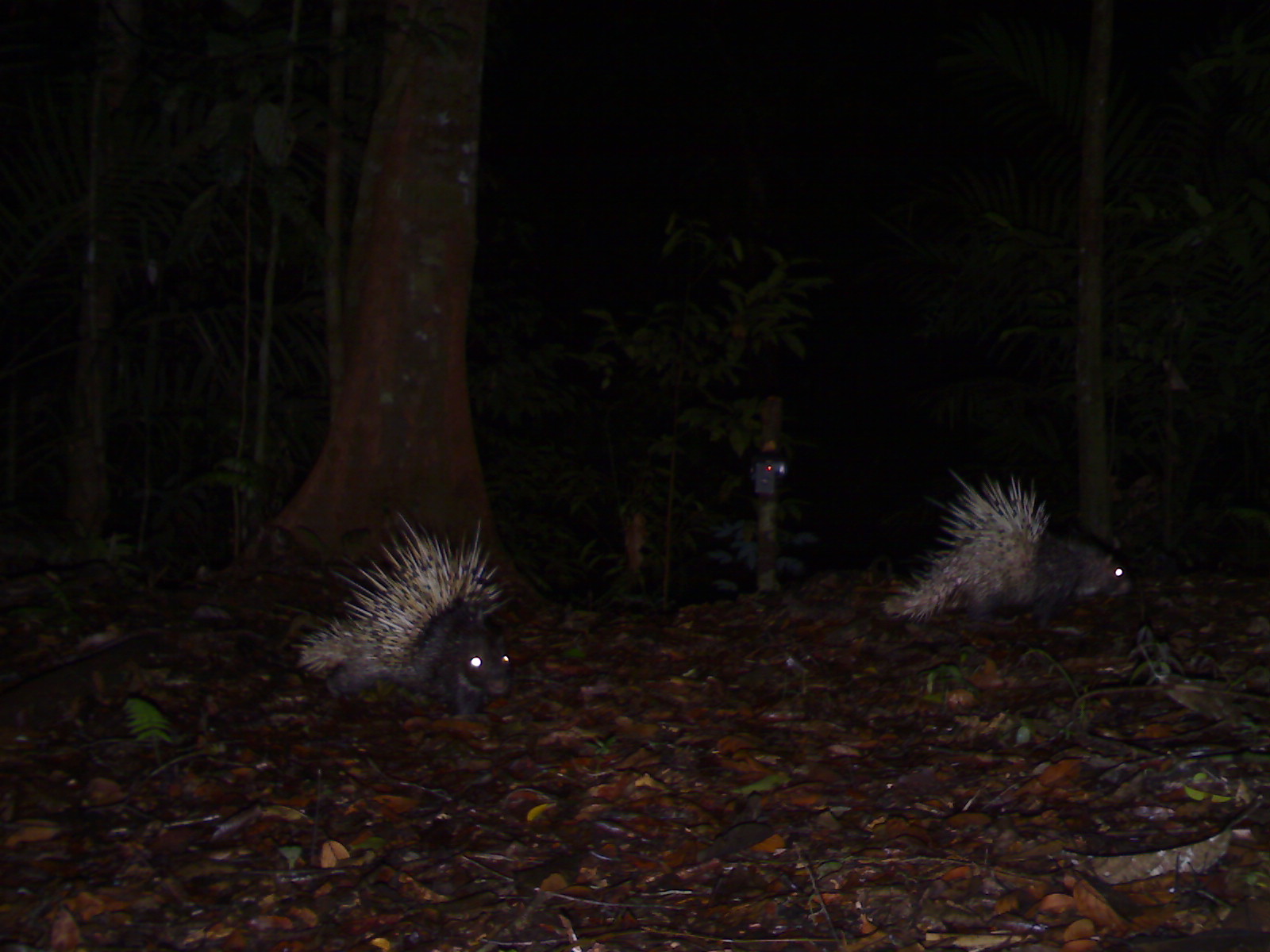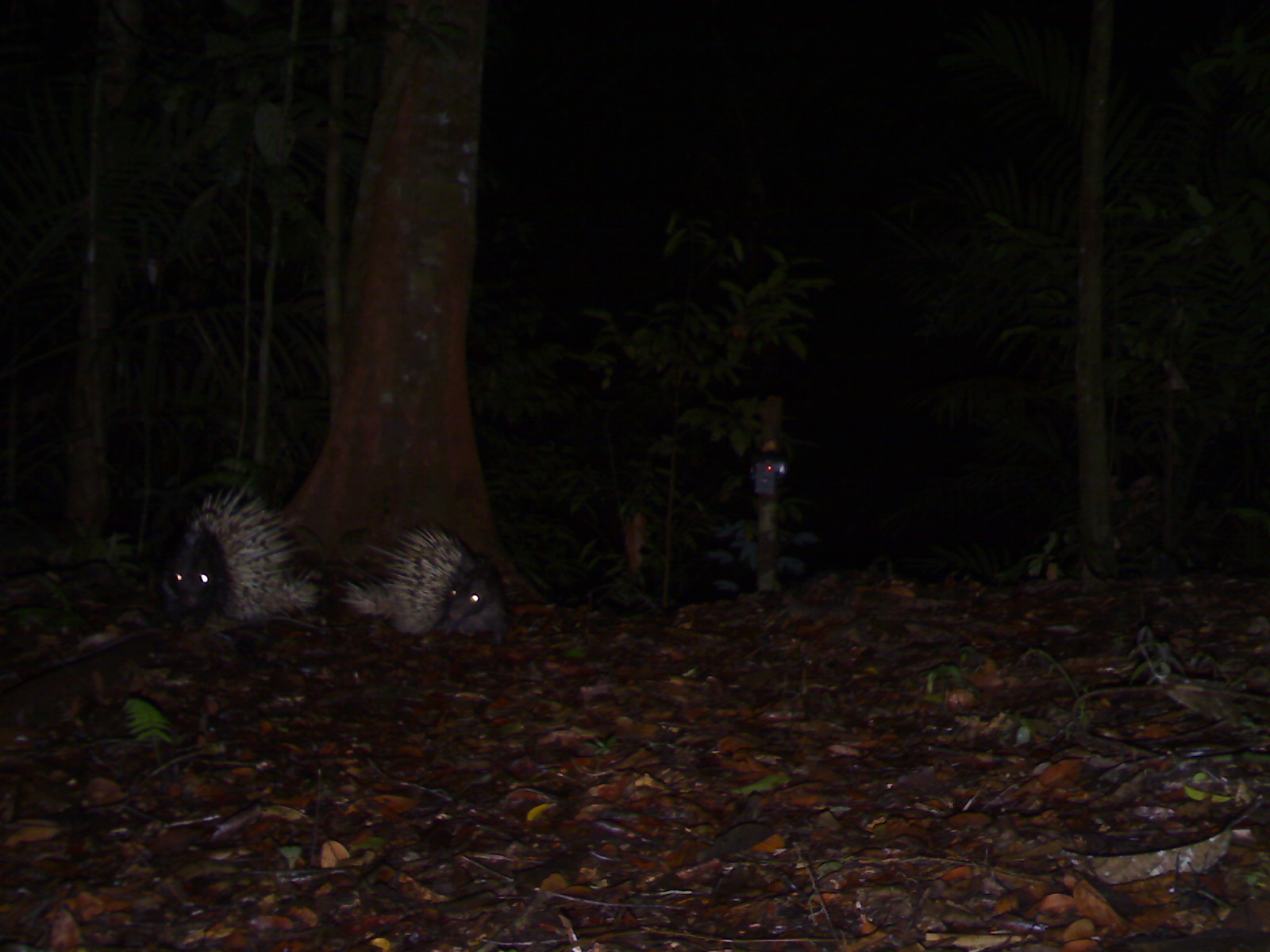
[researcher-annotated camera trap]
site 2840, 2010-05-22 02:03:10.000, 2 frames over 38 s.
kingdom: Animalia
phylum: Chordata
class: Mammalia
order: Rodentia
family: Hystricidae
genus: Hystrix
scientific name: Hystrix brachyura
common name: east asian porcupine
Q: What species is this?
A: Hystrix brachyura (east asian porcupine).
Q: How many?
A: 2.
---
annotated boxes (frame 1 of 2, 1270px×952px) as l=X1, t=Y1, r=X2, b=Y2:
hystrix brachyura: l=290, t=508, r=512, b=715; l=883, t=467, r=1135, b=632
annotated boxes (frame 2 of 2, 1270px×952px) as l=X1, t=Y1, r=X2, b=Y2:
hystrix brachyura: l=155, t=483, r=323, b=635; l=338, t=520, r=509, b=645